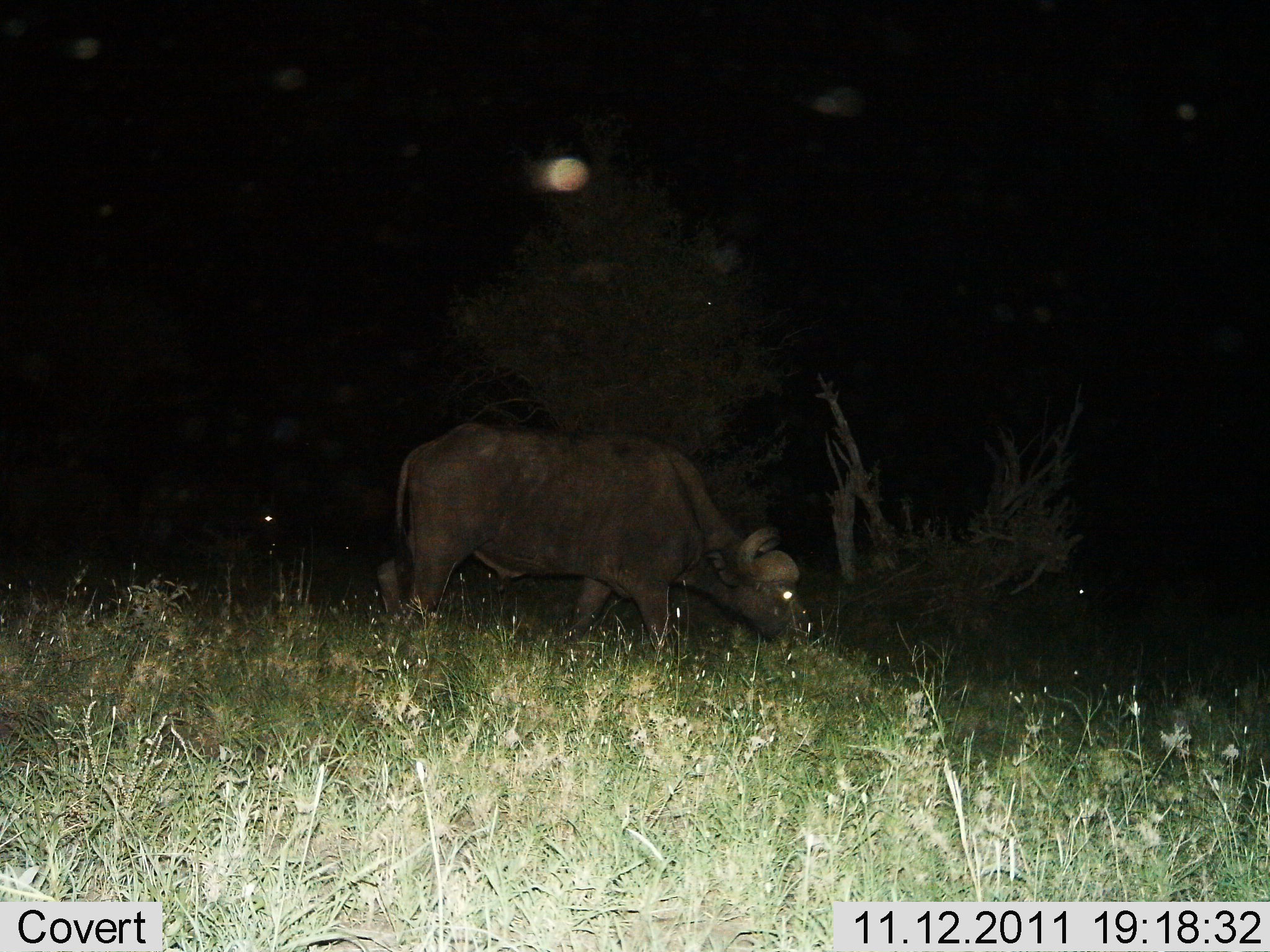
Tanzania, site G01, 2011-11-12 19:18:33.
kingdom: Animalia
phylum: Chordata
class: Mammalia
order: Artiodactyla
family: Bovidae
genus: Syncerus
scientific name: Syncerus caffer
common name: cape buffalo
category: buffalo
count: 1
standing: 23%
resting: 0%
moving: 15%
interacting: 0%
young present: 0%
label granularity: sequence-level